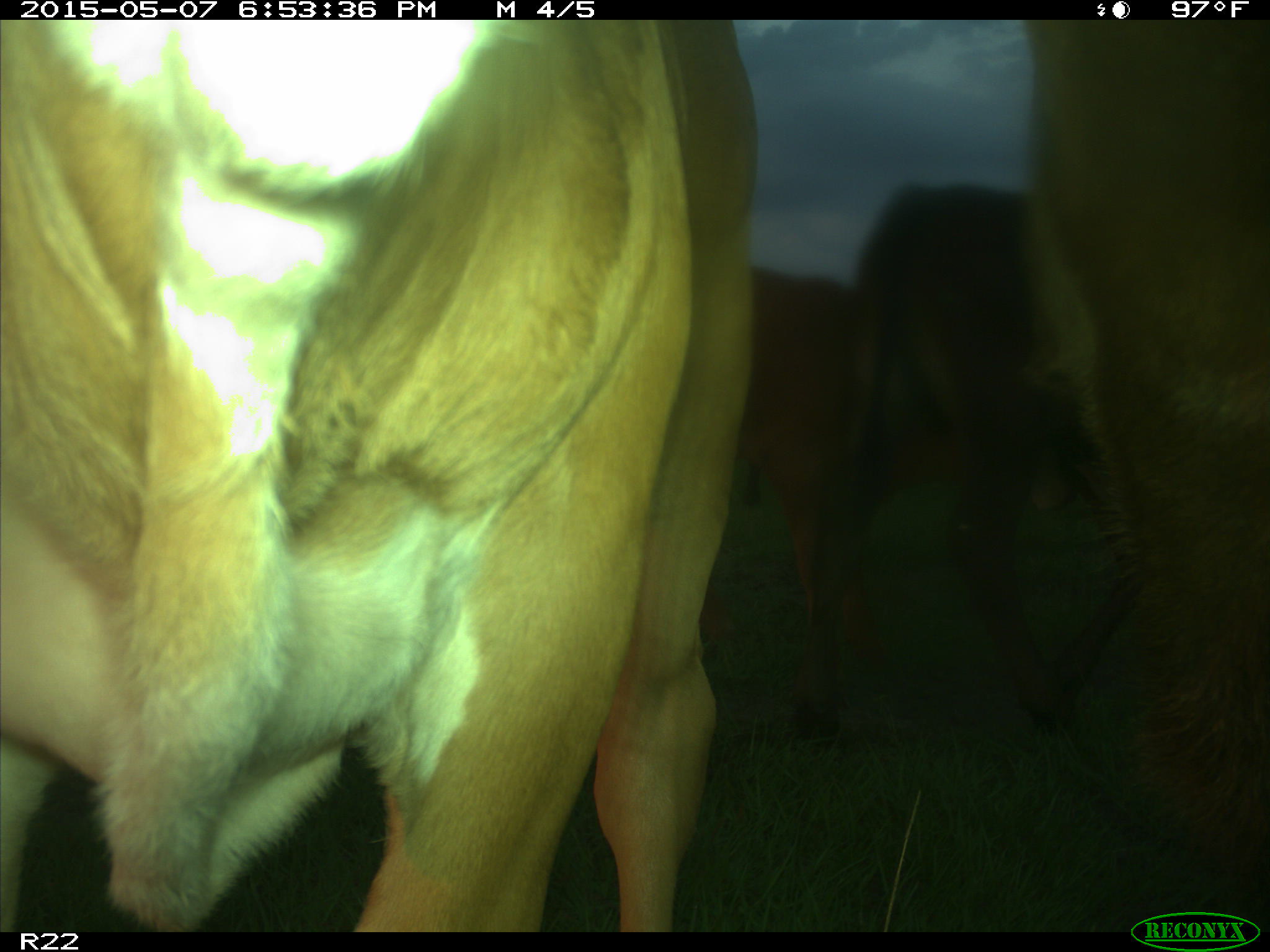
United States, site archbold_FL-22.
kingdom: Animalia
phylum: Chordata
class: Mammalia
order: Artiodactyla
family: Bovidae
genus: Bos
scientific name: Bos taurus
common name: domestic cow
Bos taurus (domestic cow).